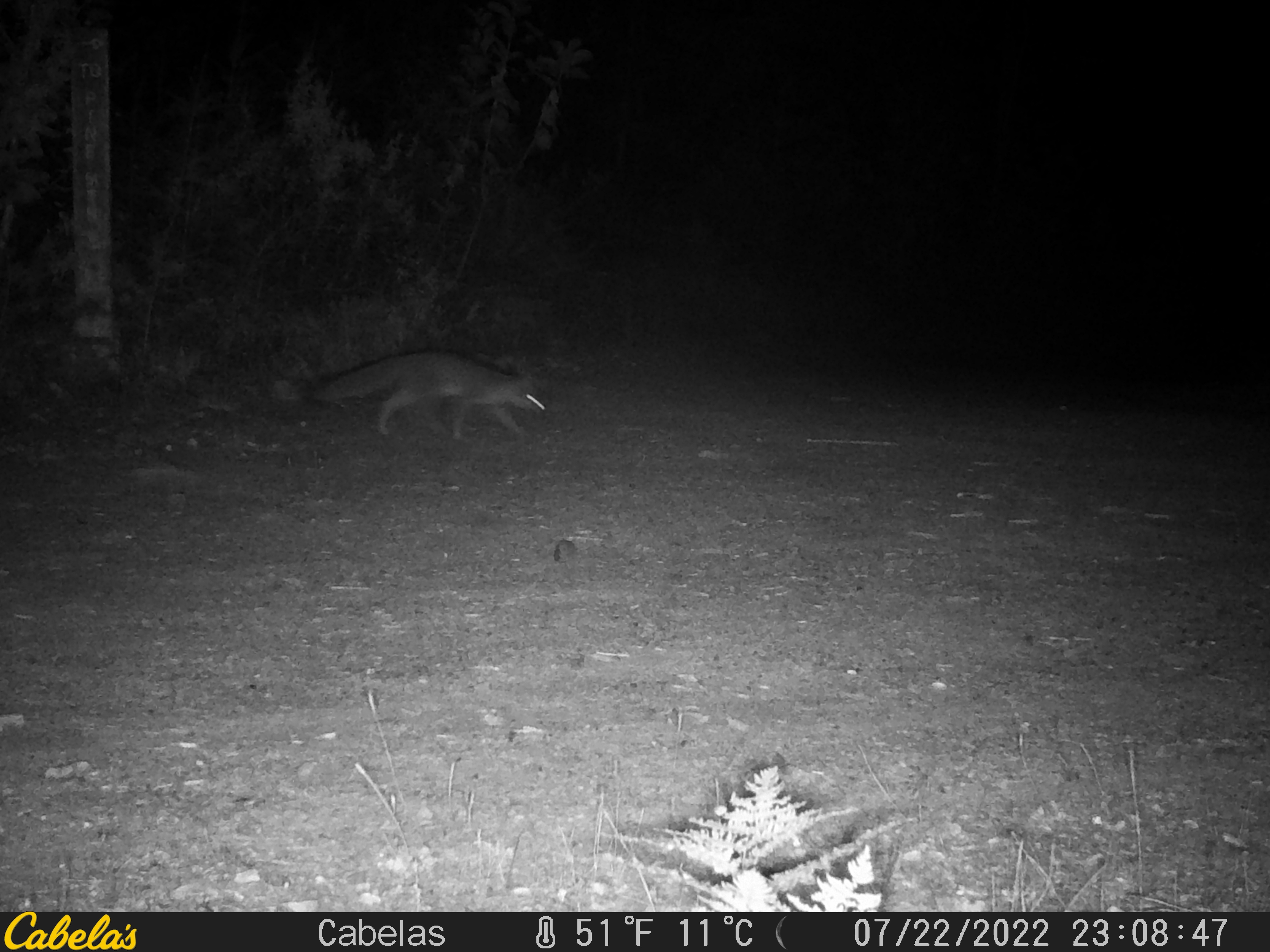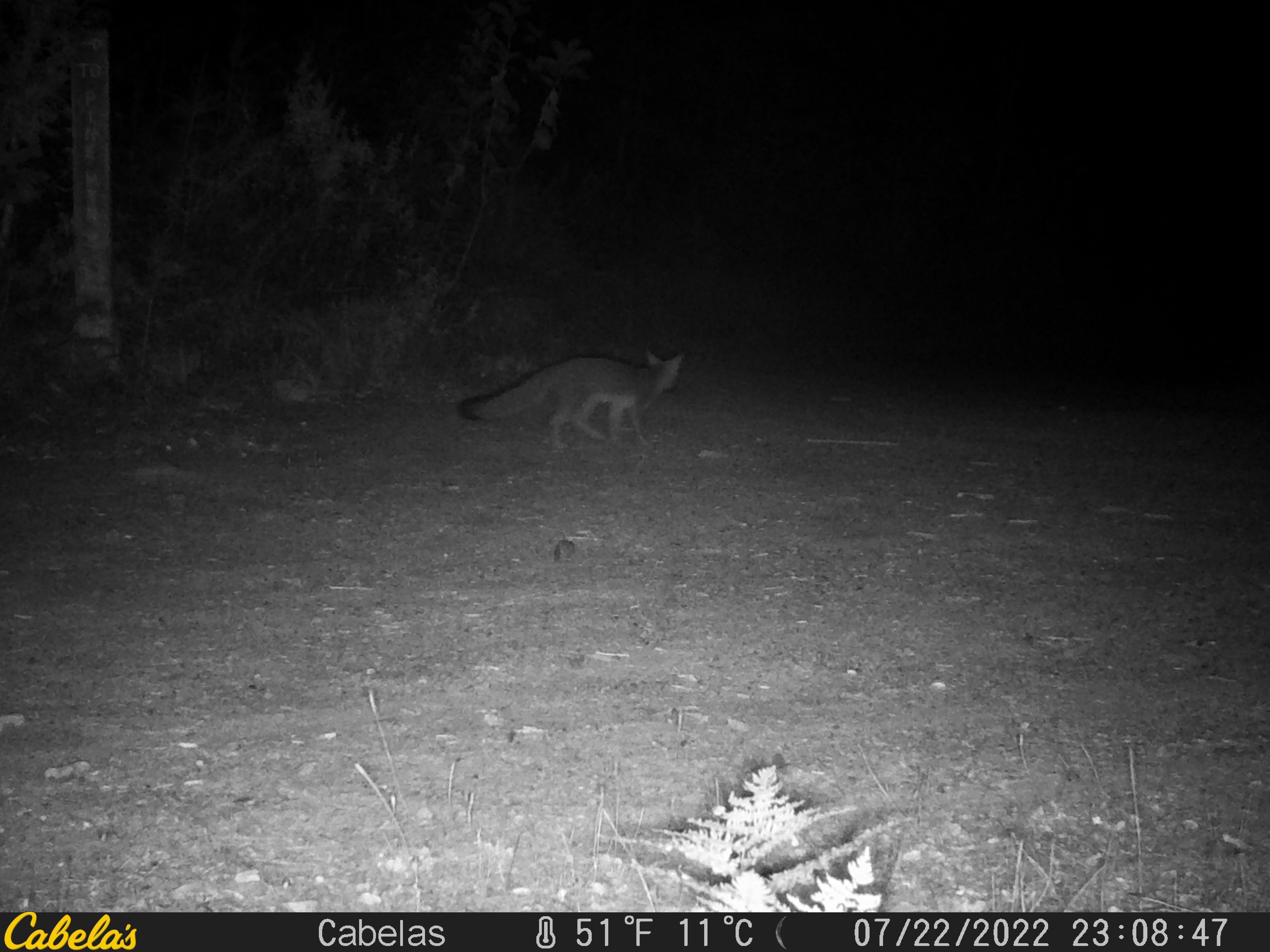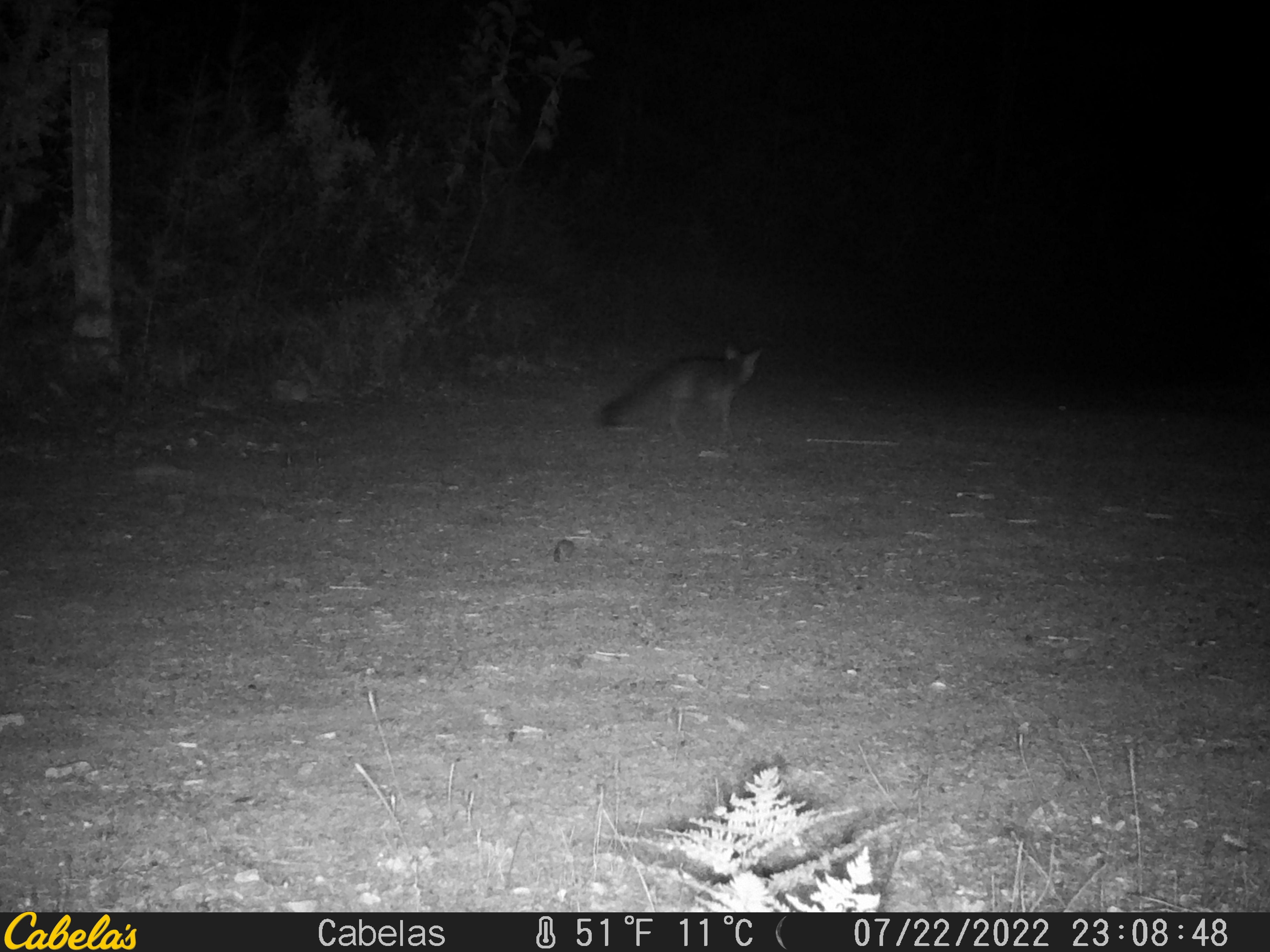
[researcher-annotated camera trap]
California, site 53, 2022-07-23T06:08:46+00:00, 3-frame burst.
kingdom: Animalia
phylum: Chordata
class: Mammalia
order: Carnivora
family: Canidae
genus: Urocyon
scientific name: Urocyon cinereoargenteus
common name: gray fox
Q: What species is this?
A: Gray fox (Urocyon cinereoargenteus).